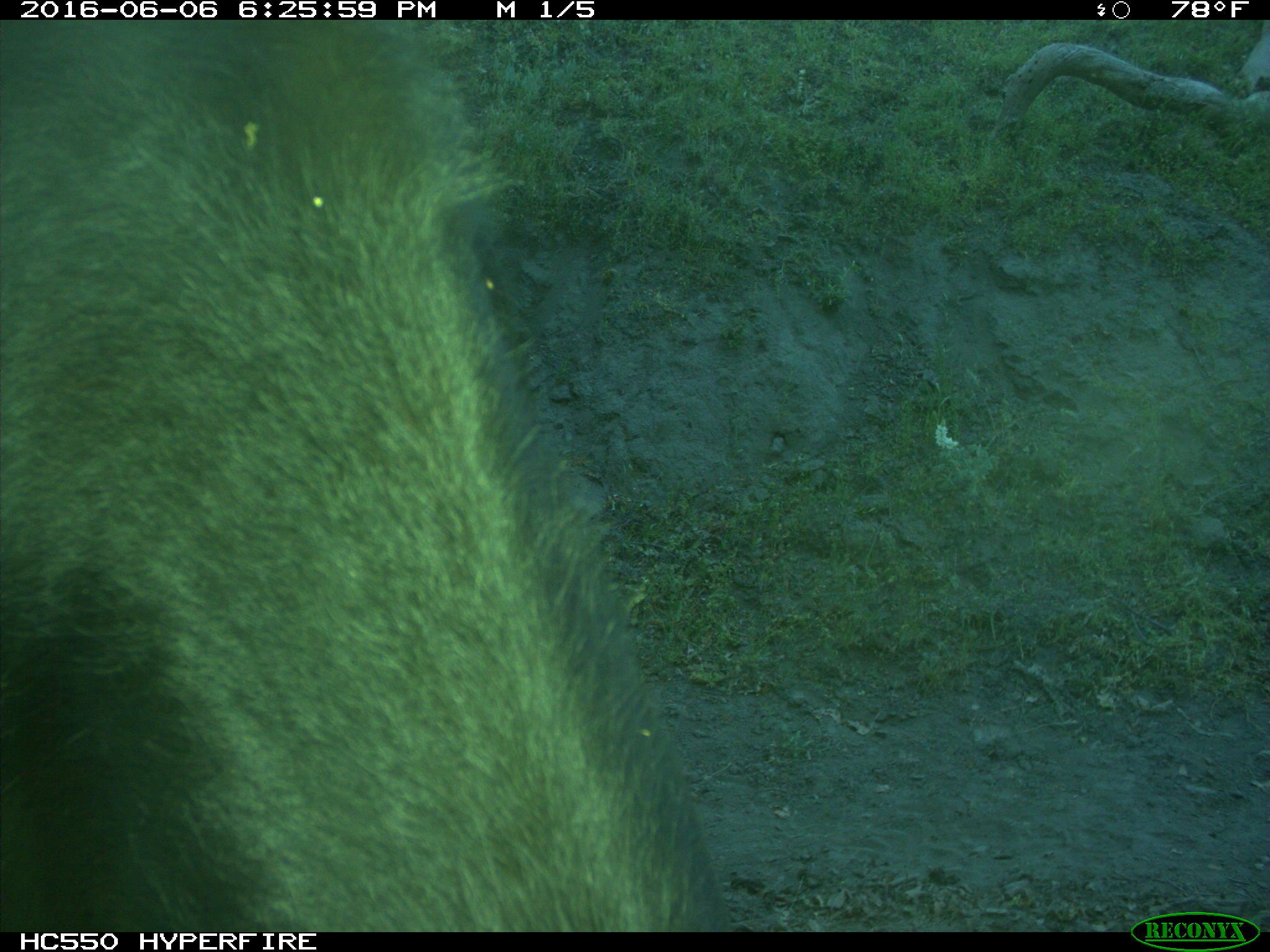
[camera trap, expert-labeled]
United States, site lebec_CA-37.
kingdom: Animalia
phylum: Chordata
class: Mammalia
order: Artiodactyla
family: Bovidae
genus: Bos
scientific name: Bos taurus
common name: domestic cow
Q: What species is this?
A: Bos taurus (domestic cow).